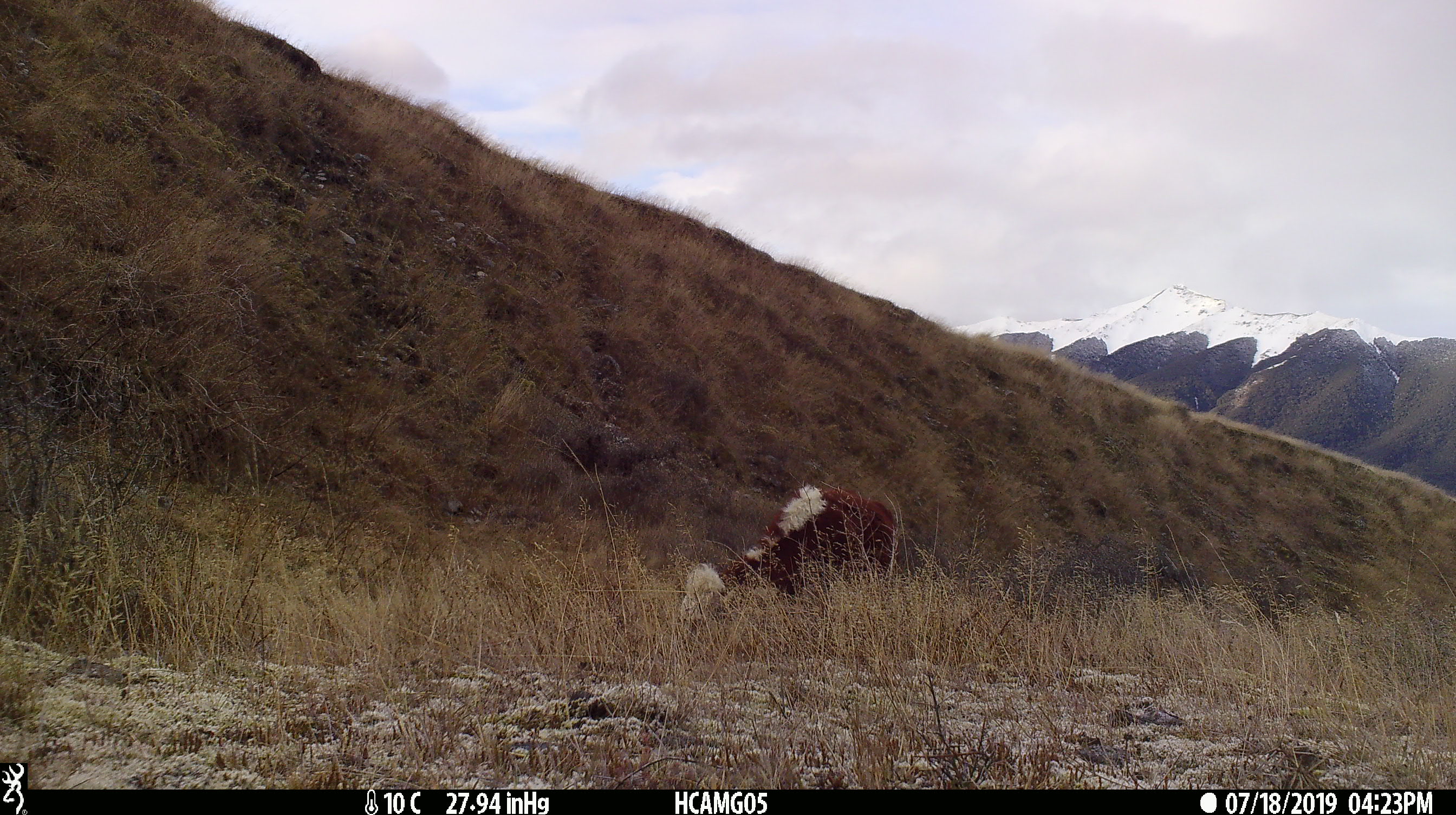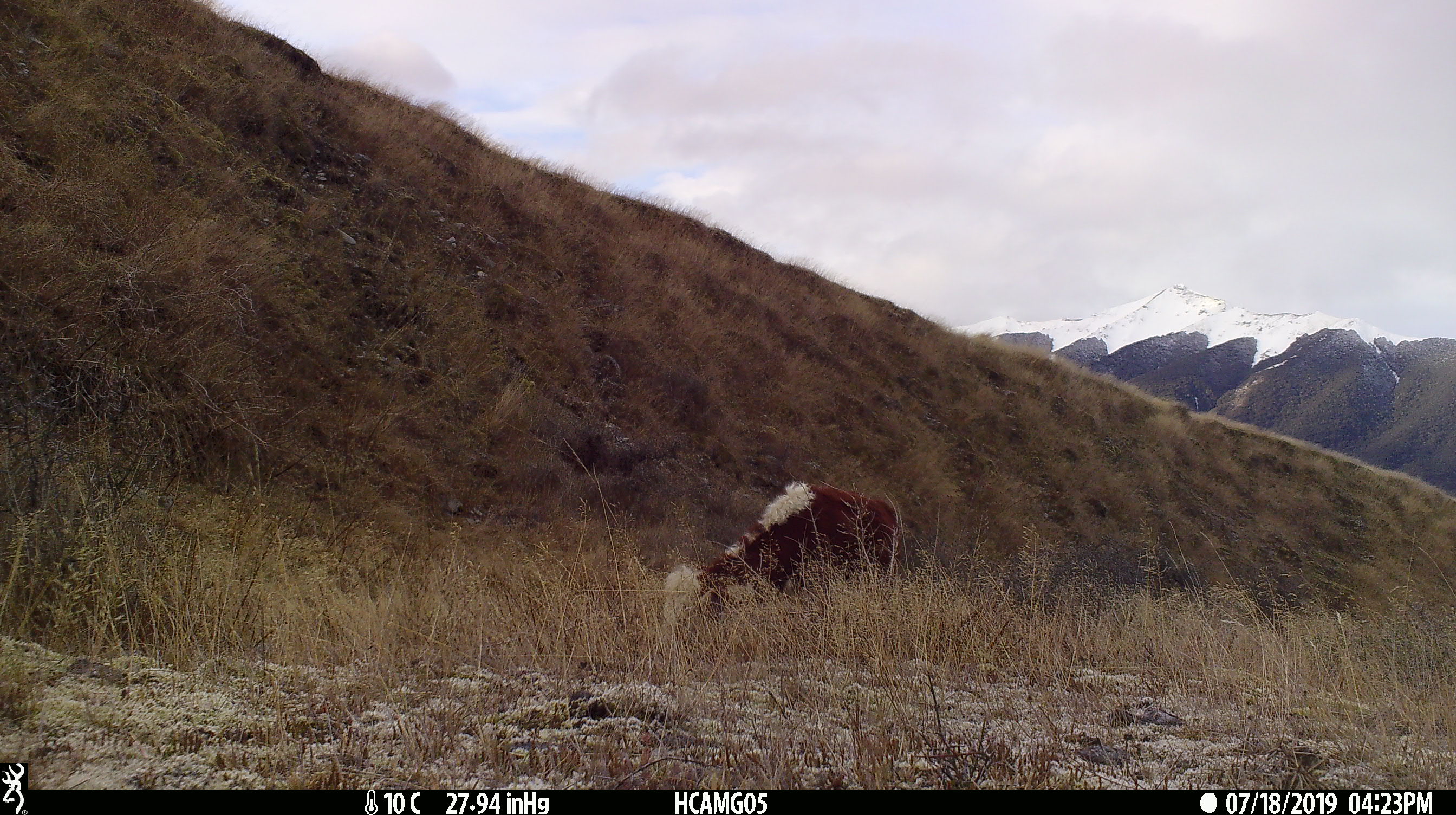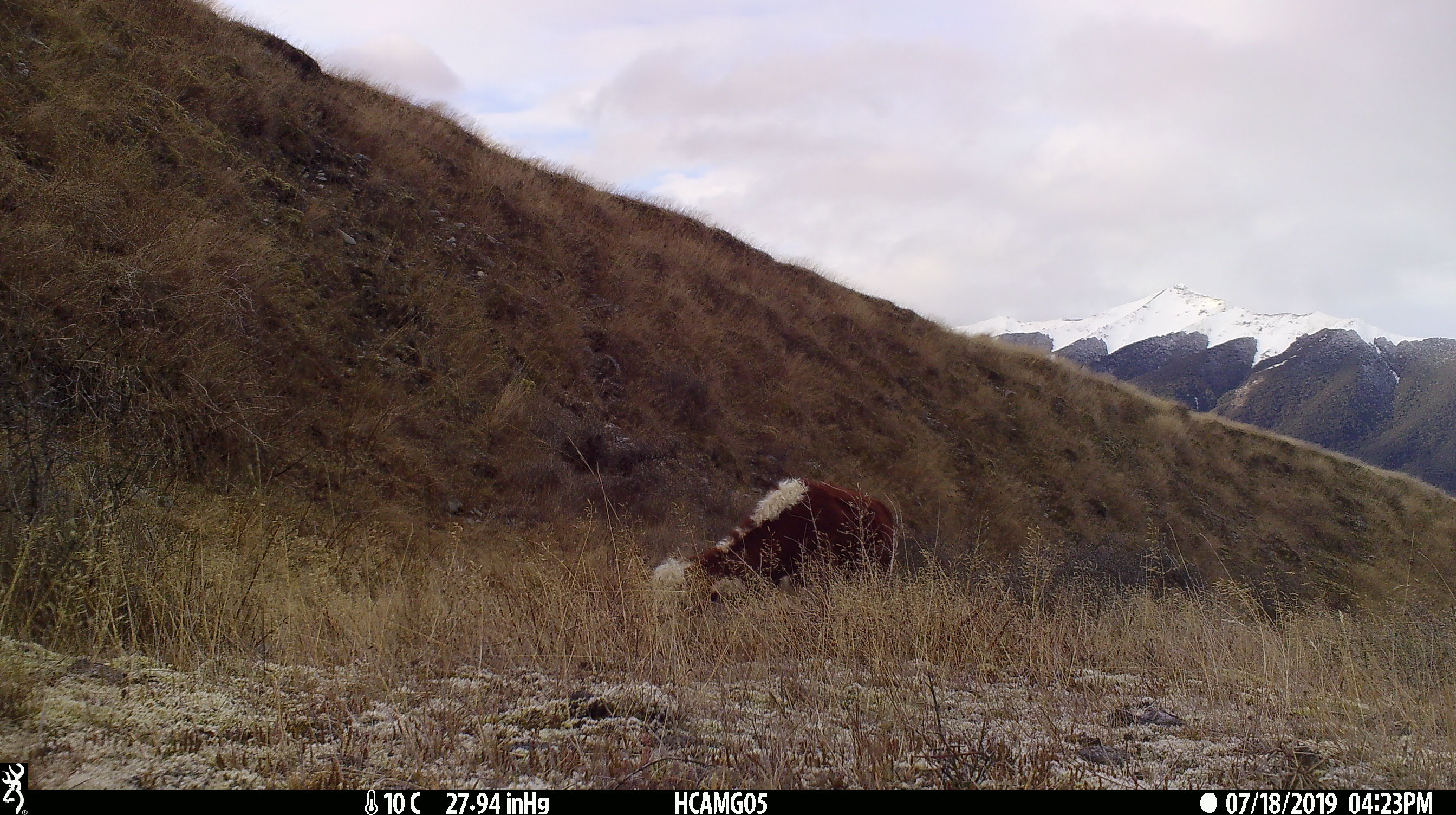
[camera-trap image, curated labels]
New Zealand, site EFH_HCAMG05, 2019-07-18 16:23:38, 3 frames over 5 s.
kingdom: Animalia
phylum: Chordata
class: Mammalia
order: Artiodactyla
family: Bovidae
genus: Bos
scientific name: Bos taurus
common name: domestic cow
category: cow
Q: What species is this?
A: Cow (domestic cow) (Bos taurus).